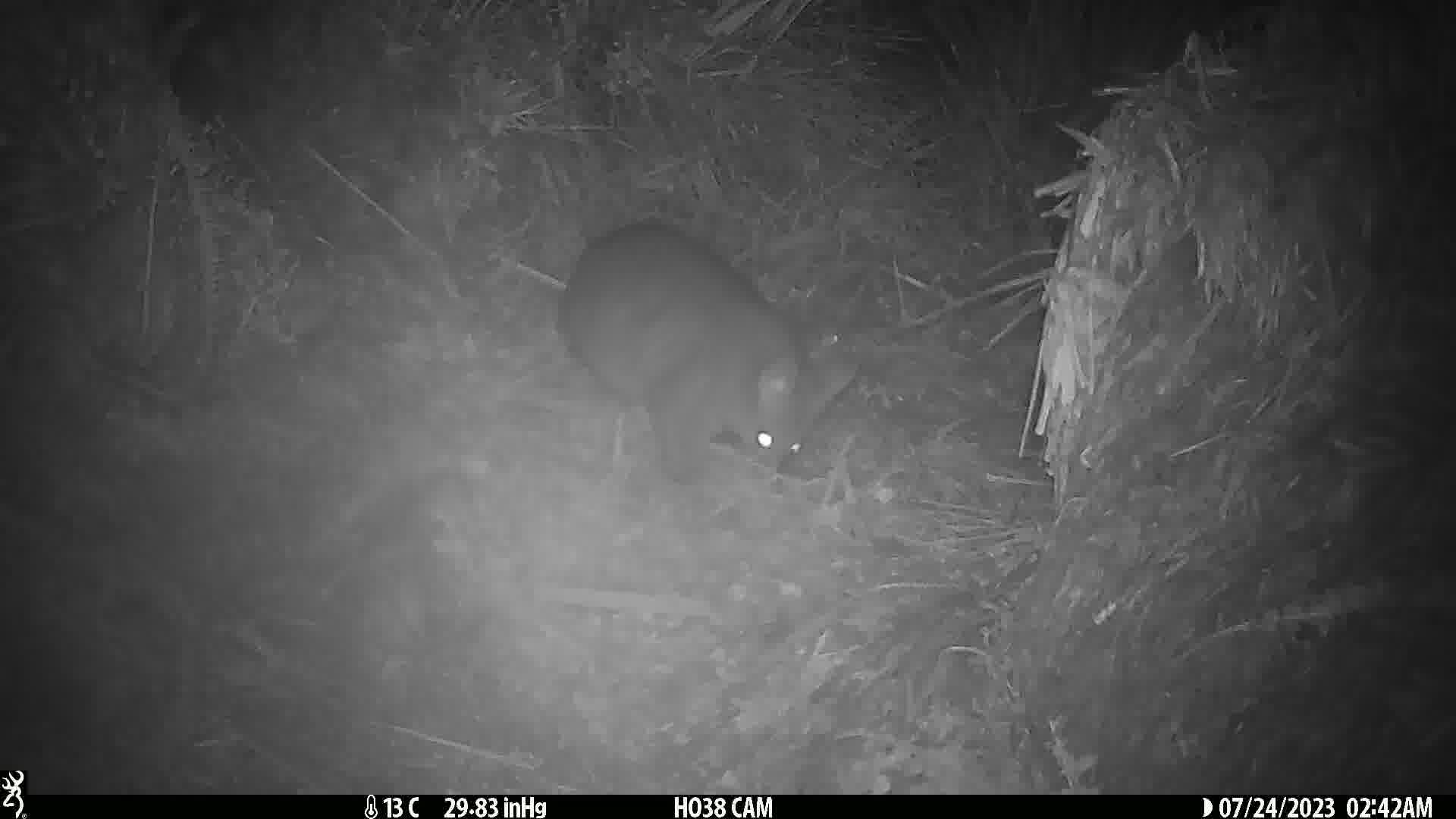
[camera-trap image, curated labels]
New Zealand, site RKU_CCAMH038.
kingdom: Animalia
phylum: Chordata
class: Mammalia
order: Diprotodontia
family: Phalangeridae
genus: Trichosurus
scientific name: Trichosurus vulpecula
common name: common brushtail possum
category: possum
Possum (common brushtail possum) (Trichosurus vulpecula).